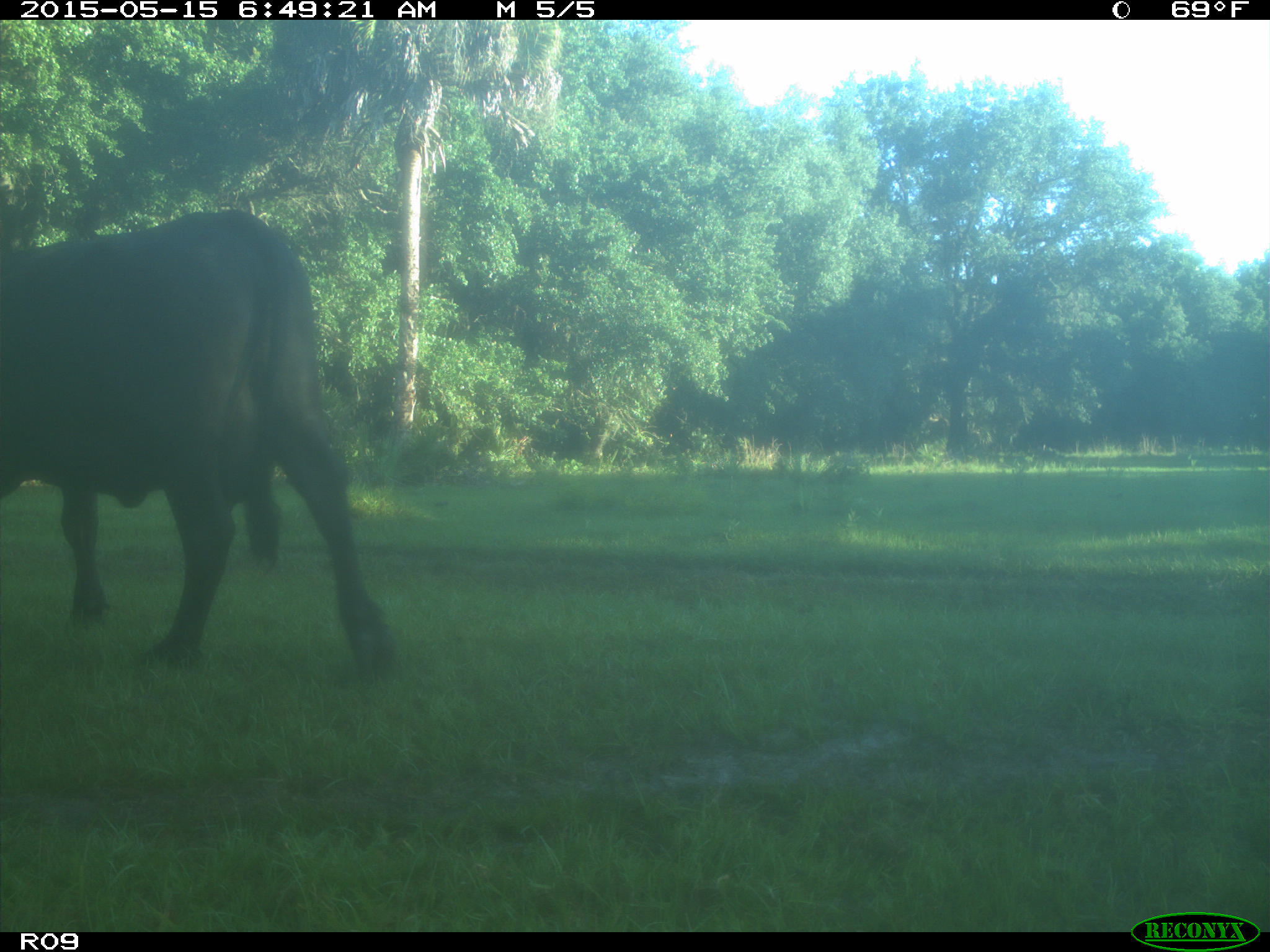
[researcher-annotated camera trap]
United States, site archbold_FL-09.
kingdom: Animalia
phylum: Chordata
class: Mammalia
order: Artiodactyla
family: Bovidae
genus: Bos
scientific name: Bos taurus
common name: domestic cow